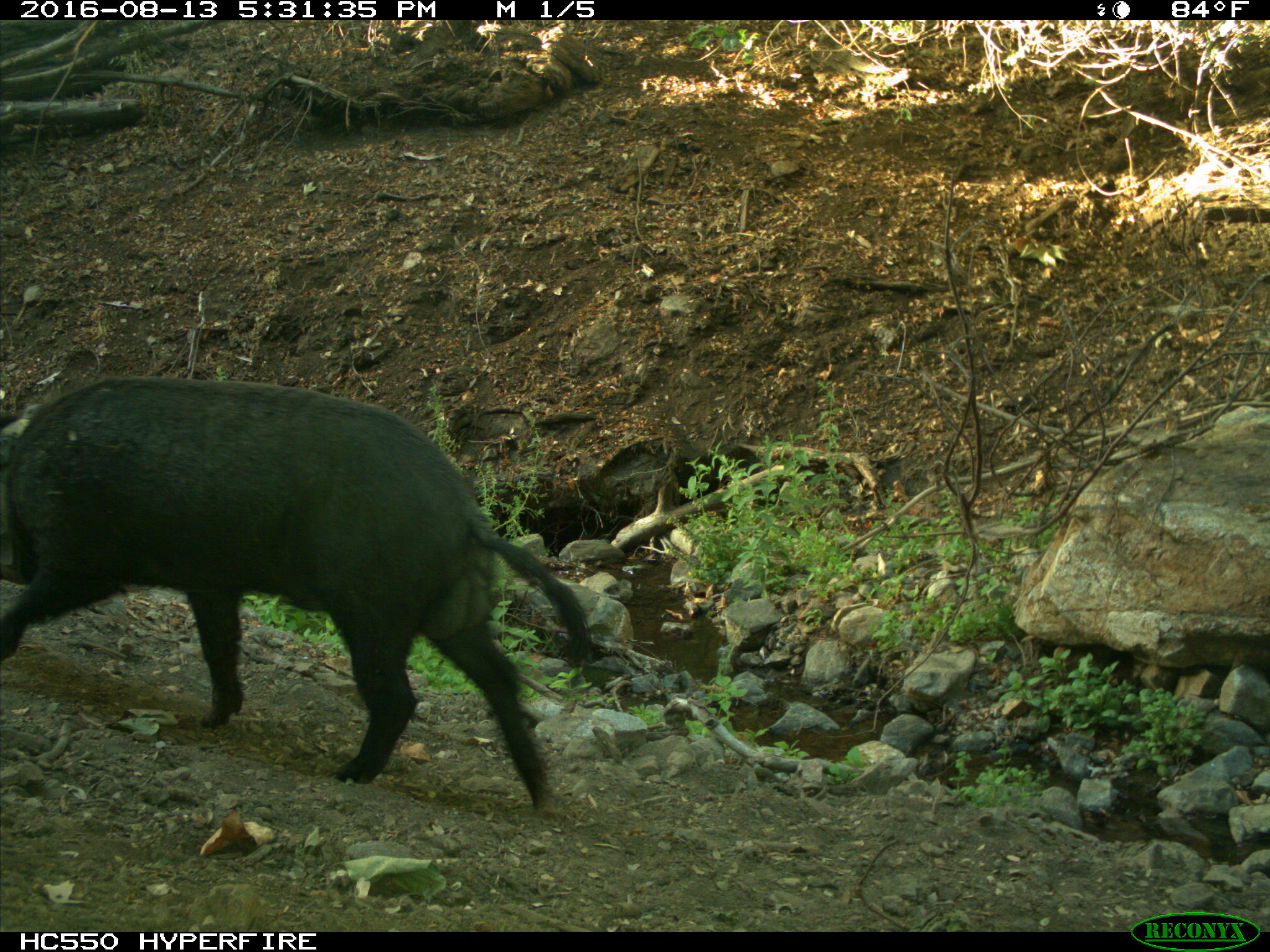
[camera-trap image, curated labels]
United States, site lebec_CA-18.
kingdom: Animalia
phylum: Chordata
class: Mammalia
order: Artiodactyla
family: Suidae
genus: Sus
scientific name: Sus scrofa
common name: wild boar